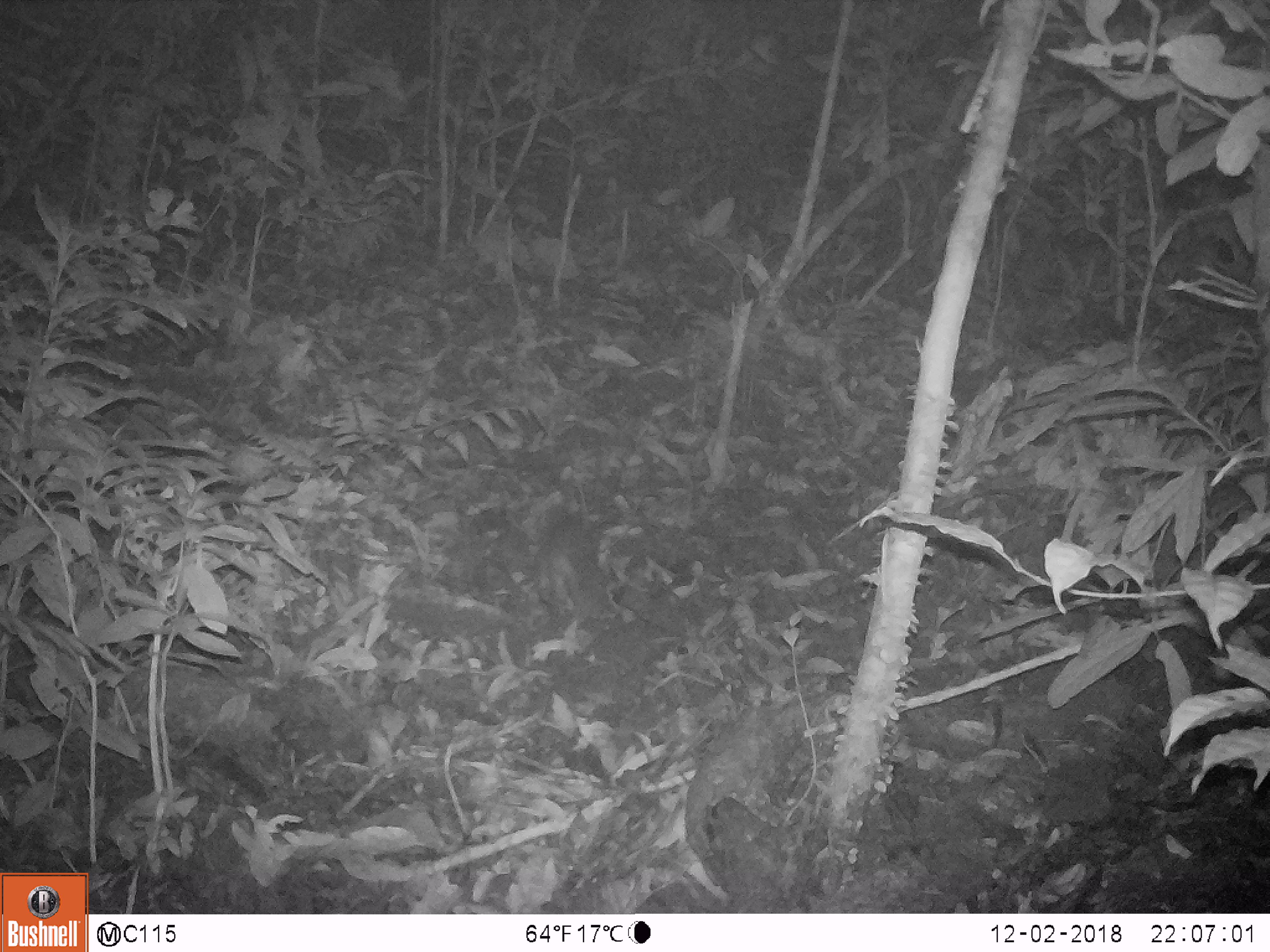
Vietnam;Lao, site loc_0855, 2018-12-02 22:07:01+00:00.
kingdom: Animalia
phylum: Chordata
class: Mammalia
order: Rodentia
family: Muridae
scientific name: Muridae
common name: old-world mice and rats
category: unidentified murid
Unidentified murid (old-world mice and rats) (Muridae). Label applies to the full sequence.